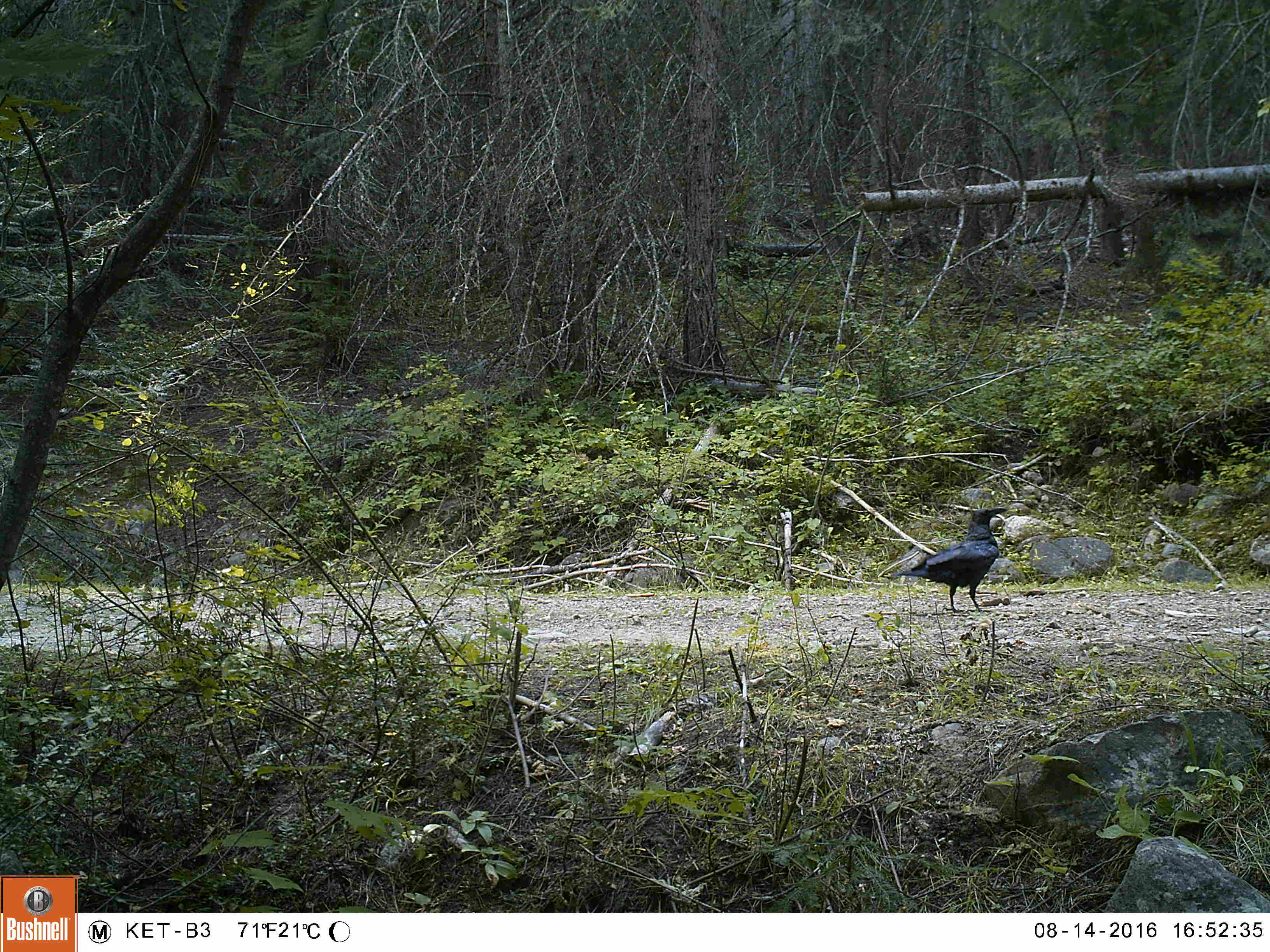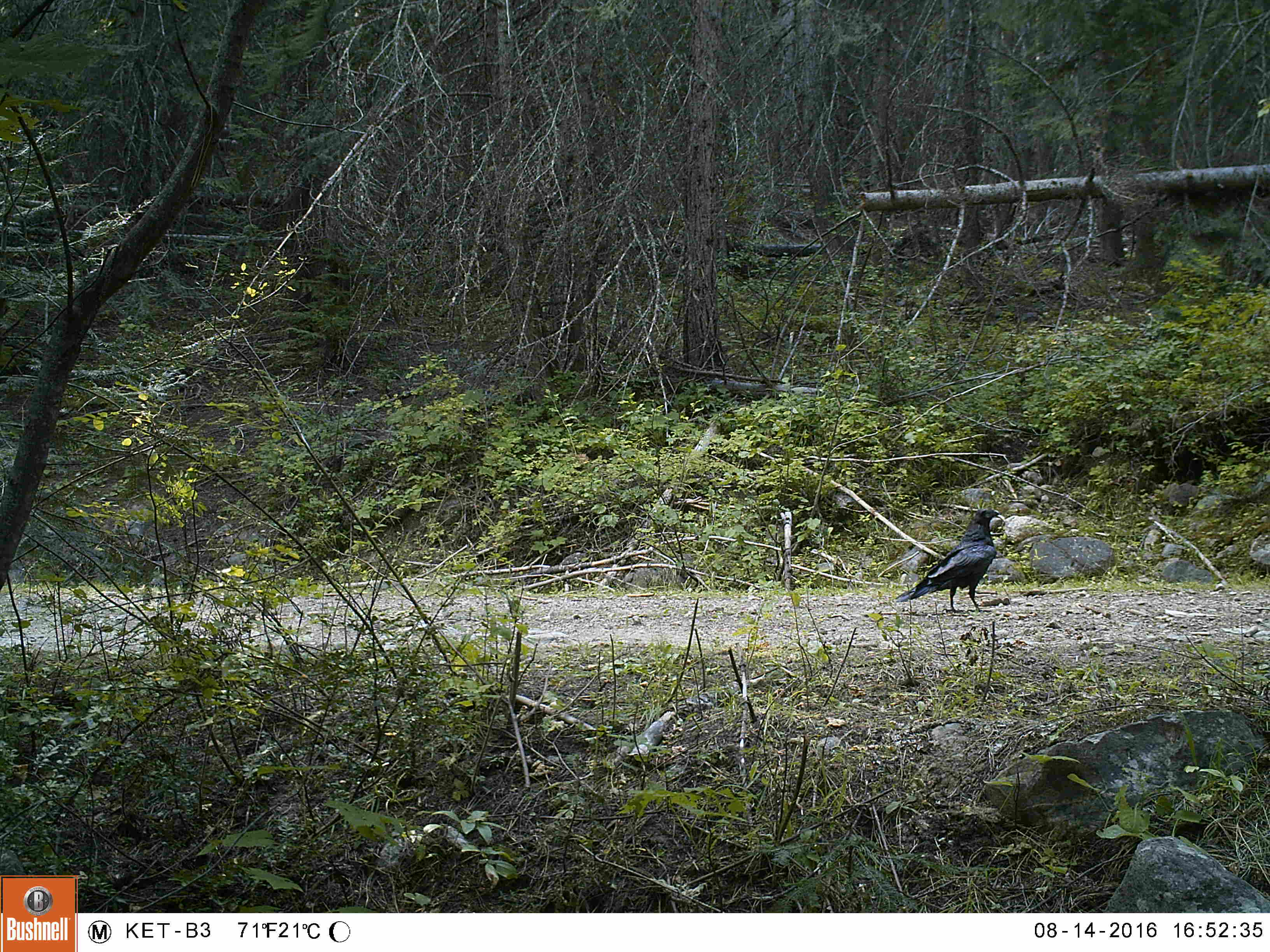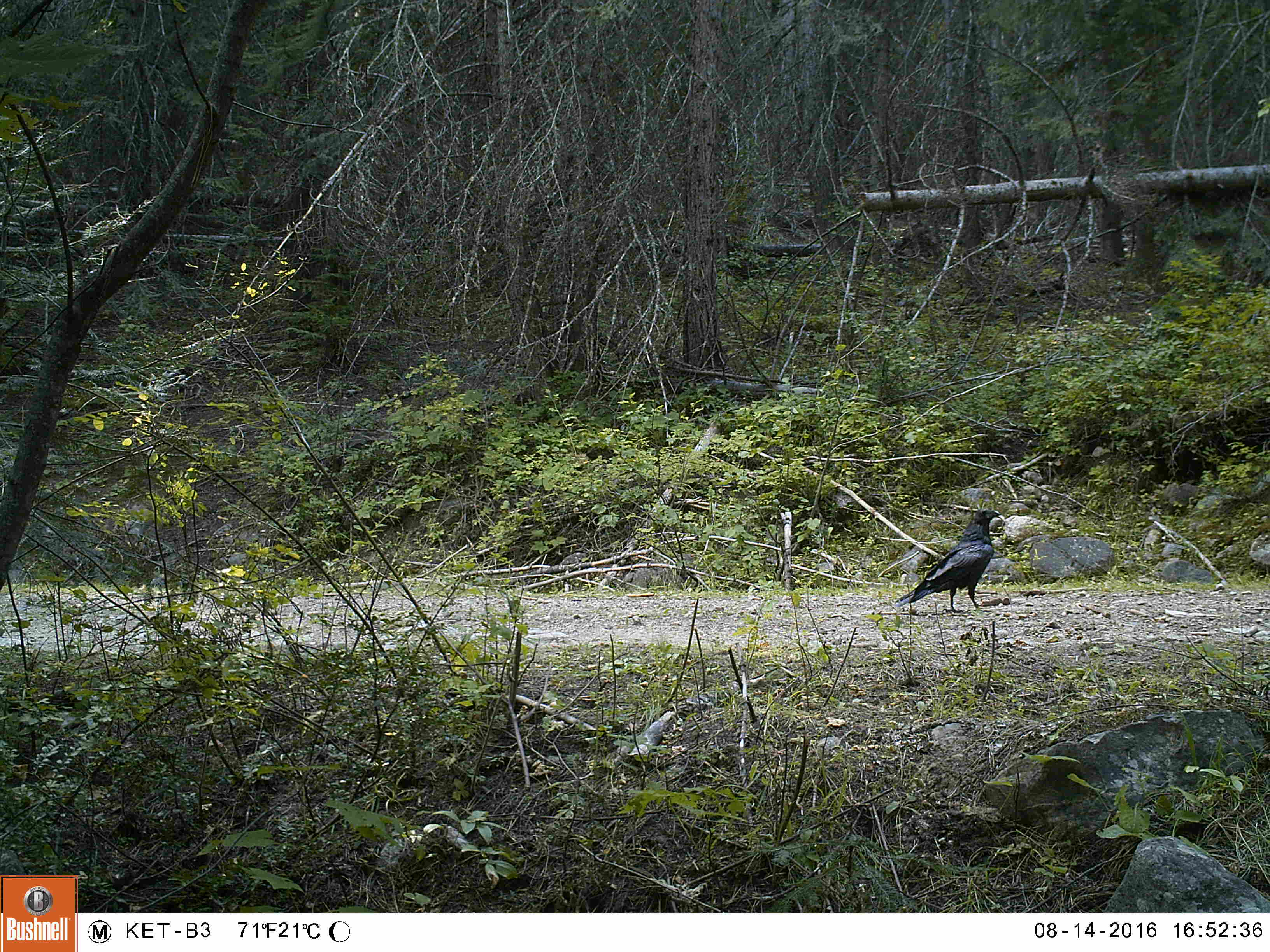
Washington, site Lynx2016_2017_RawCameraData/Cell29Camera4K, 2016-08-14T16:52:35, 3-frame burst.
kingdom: Animalia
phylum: Chordata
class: Aves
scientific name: Aves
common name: birds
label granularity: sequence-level